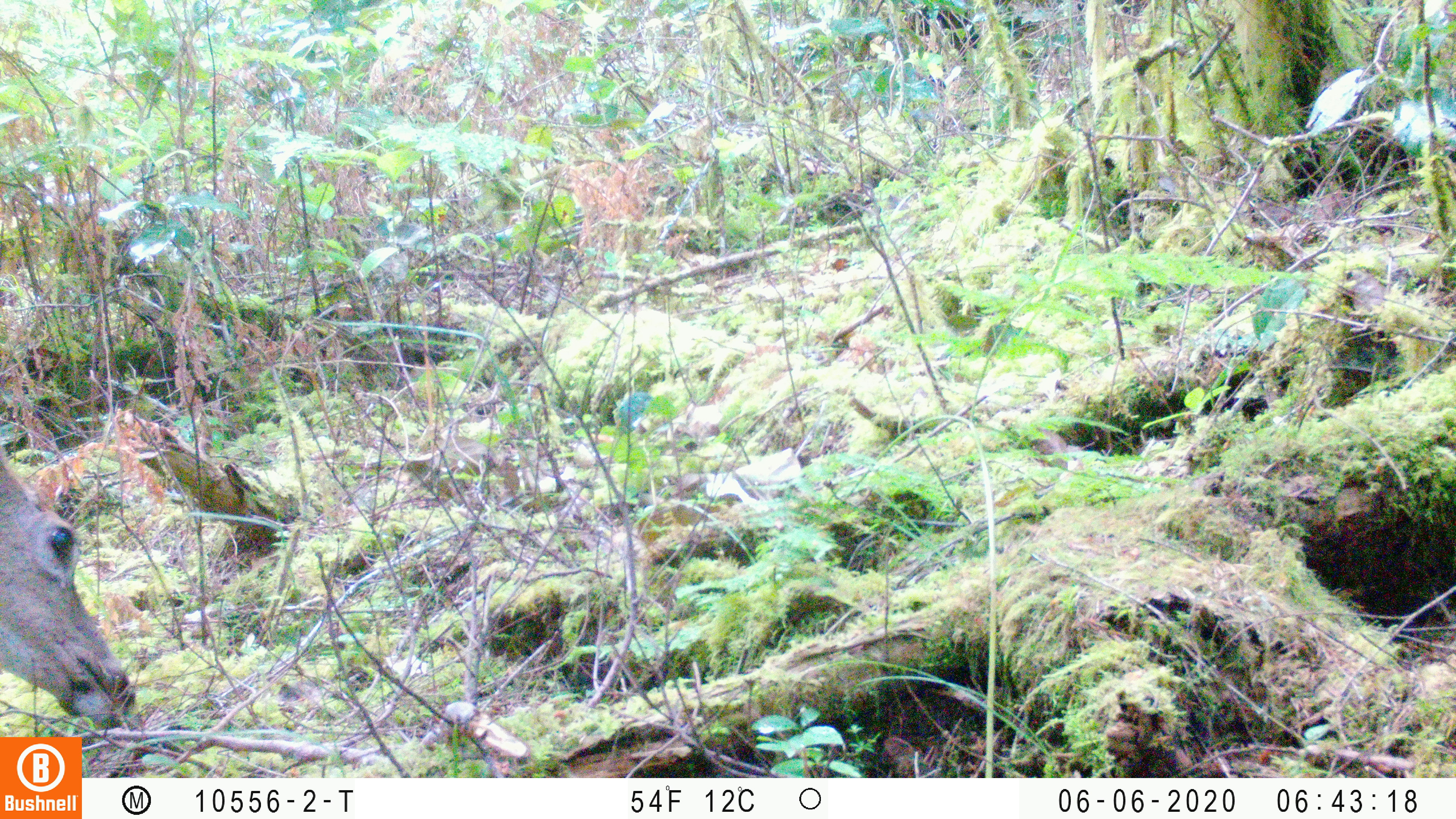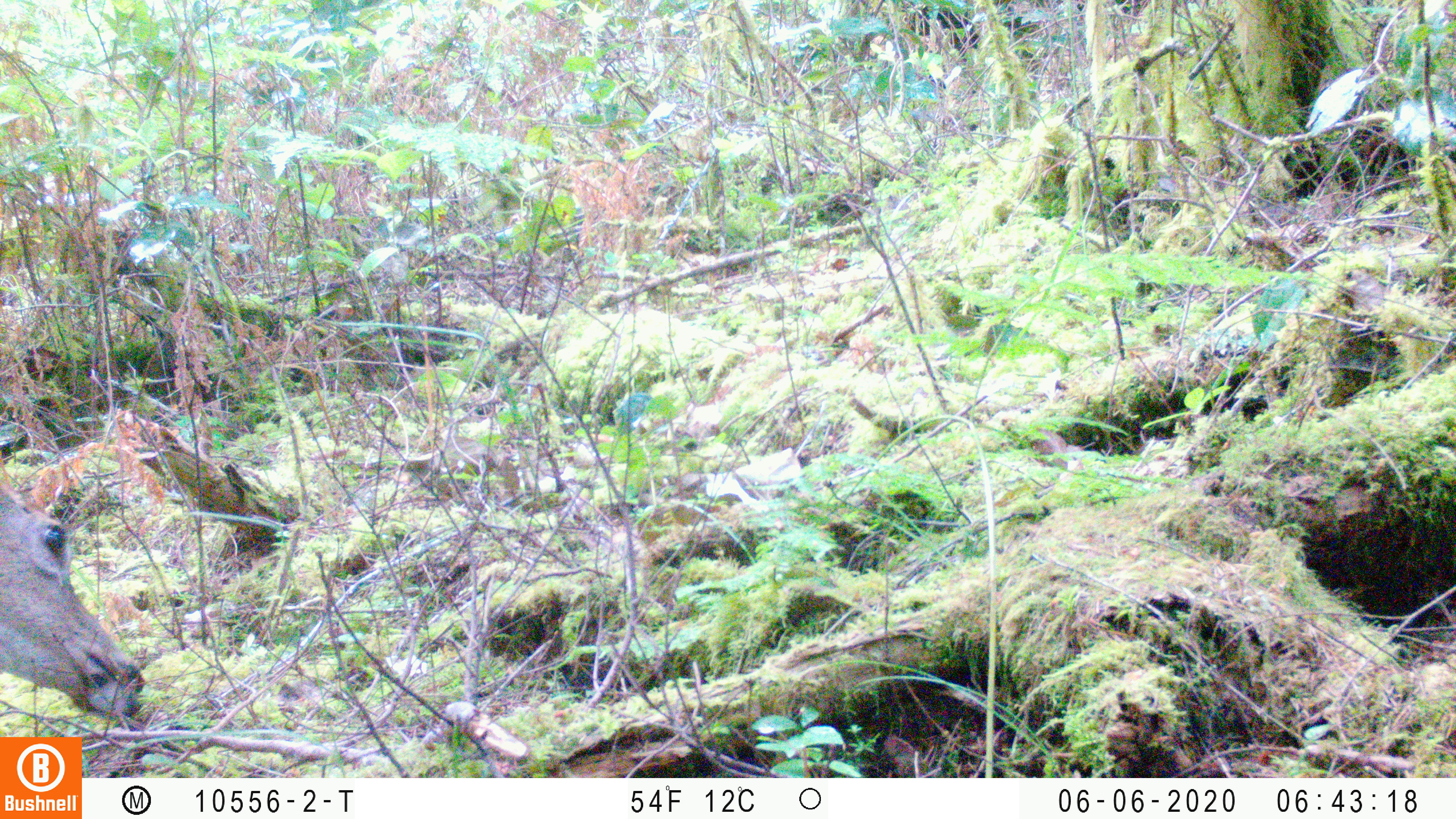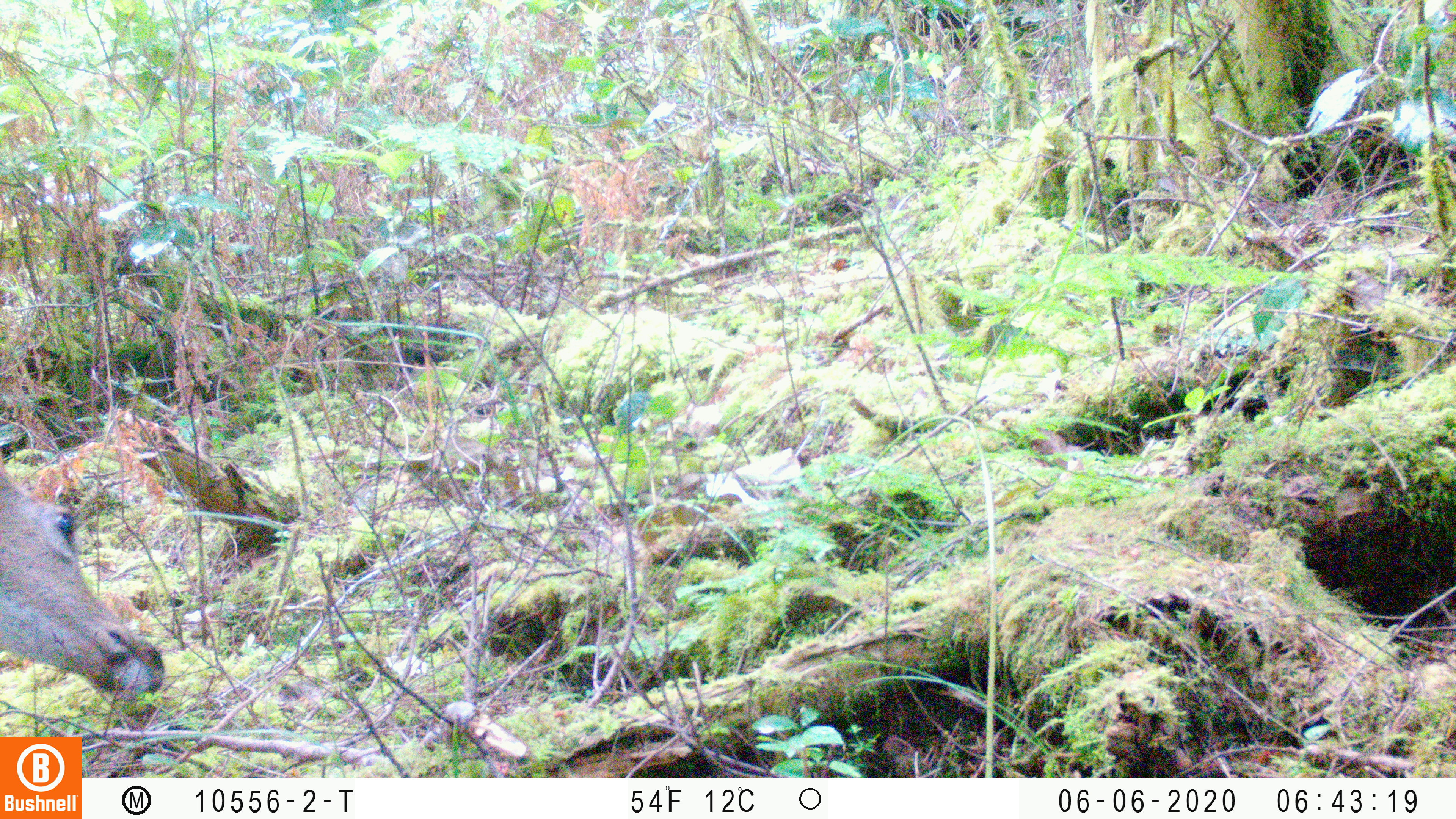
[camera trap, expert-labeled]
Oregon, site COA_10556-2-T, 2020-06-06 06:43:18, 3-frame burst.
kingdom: Animalia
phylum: Chordata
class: Mammalia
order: Artiodactyla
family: Cervidae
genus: Odocoileus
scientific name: Odocoileus hemionus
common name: black-tailed deer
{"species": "black-tailed deer (Odocoileus hemionus)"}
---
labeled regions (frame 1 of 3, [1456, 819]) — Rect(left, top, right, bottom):
black-tailed deer: Rect(4, 452, 143, 732)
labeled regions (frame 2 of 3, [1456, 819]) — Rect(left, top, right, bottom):
black-tailed deer: Rect(6, 472, 150, 728)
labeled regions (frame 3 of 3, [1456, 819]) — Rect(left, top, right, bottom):
black-tailed deer: Rect(4, 461, 167, 704)